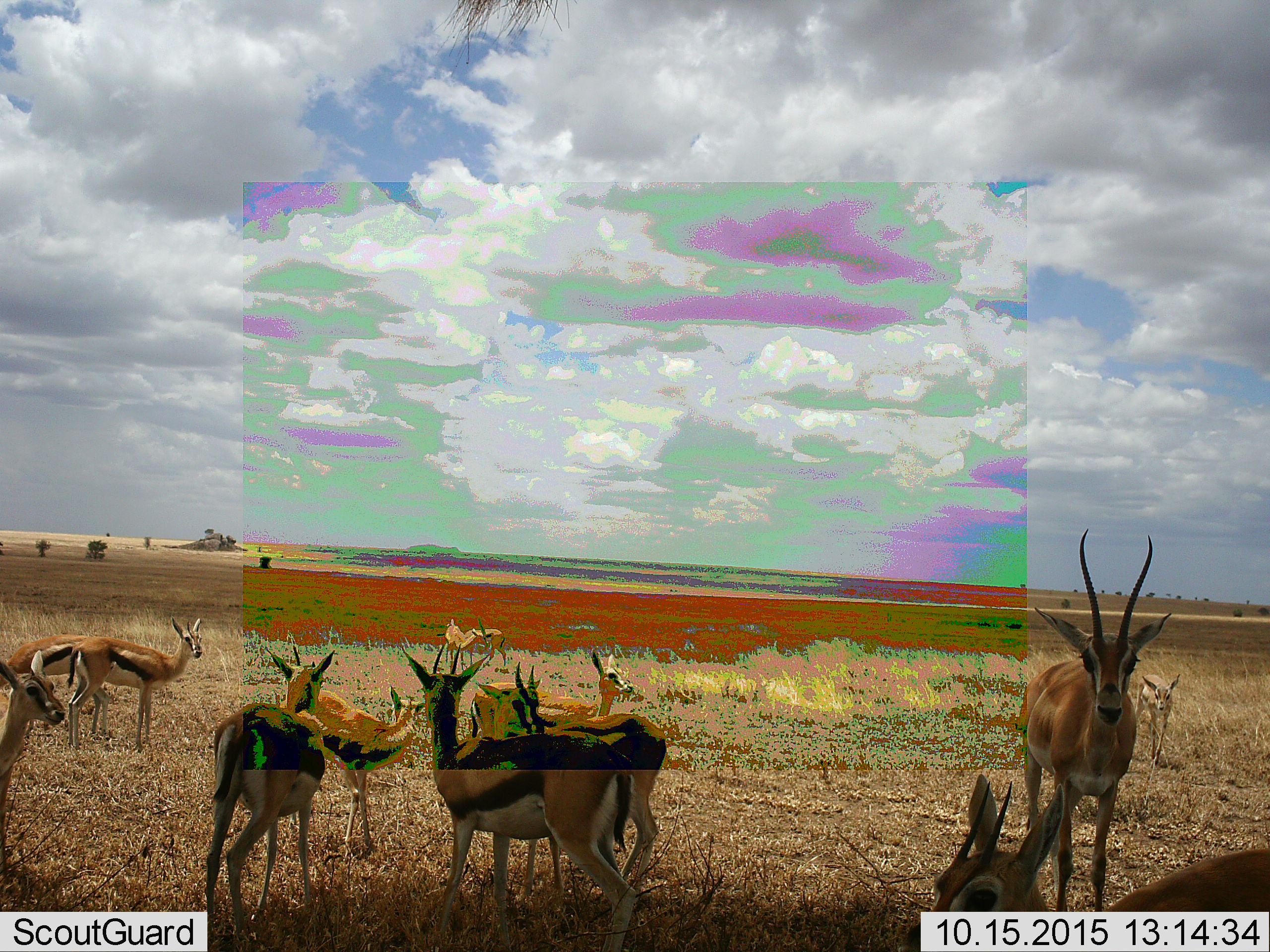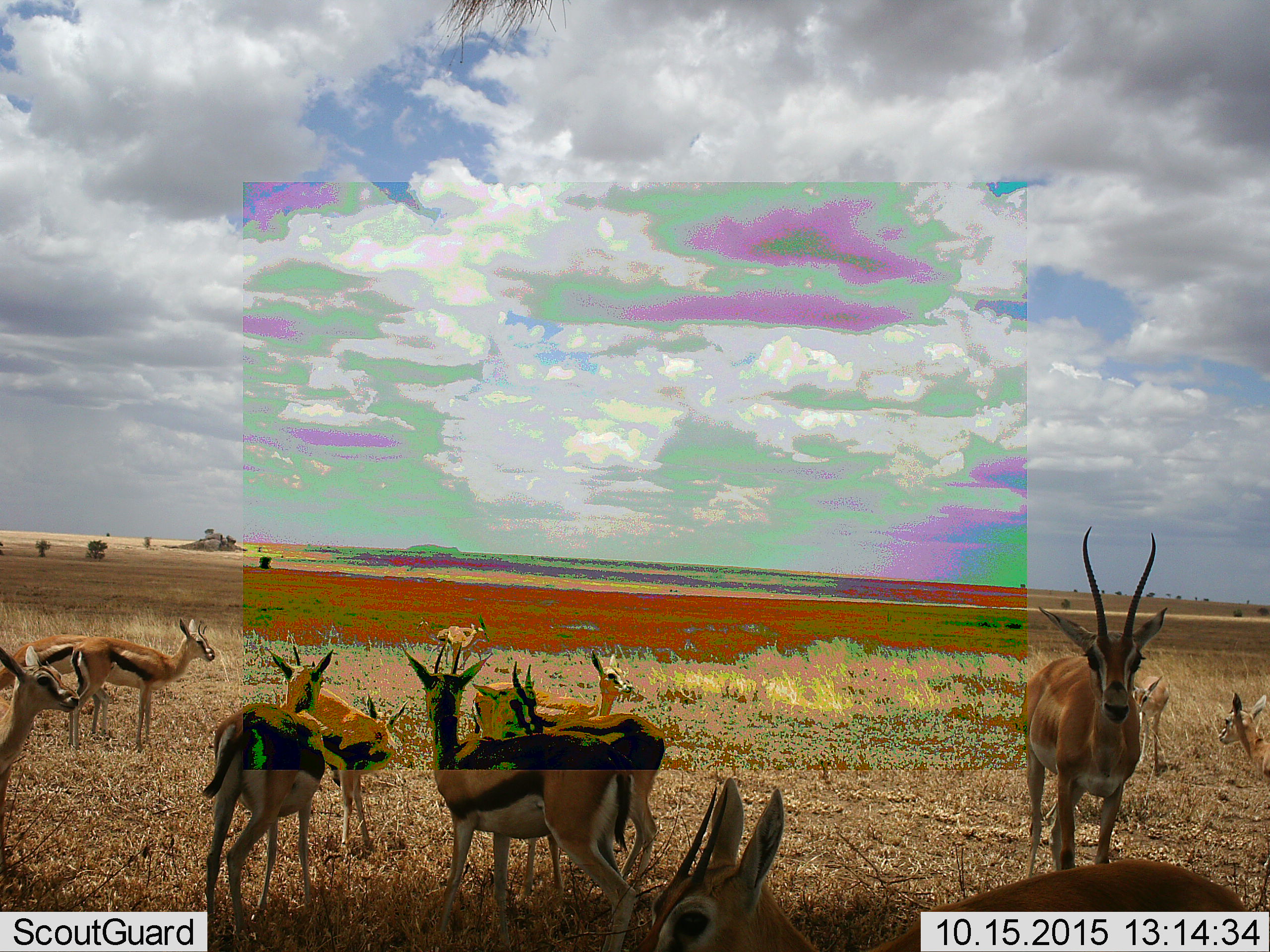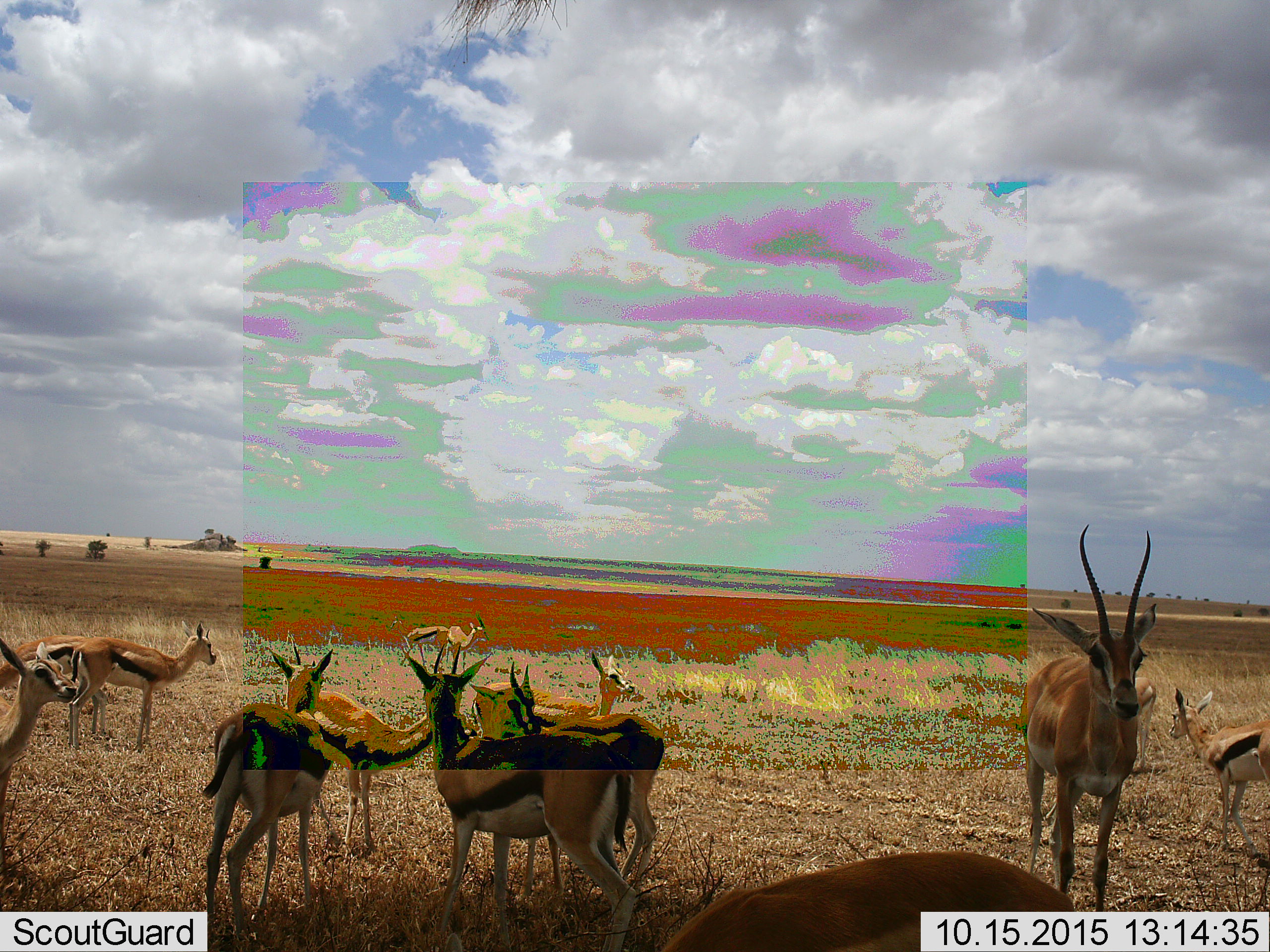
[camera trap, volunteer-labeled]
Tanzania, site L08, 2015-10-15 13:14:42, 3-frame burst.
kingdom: Animalia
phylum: Chordata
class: Mammalia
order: Artiodactyla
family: Bovidae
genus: Eudorcas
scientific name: Eudorcas thomsonii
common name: thomson's gazelle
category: gazellethomsons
Gazellethomsons (thomson's gazelle) (Eudorcas thomsonii), count 11-50. Behavior (volunteer vote fractions): standing 100%, resting 20%, moving 60%, interacting 10%. Young present (vote fraction): 40%. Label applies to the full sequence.